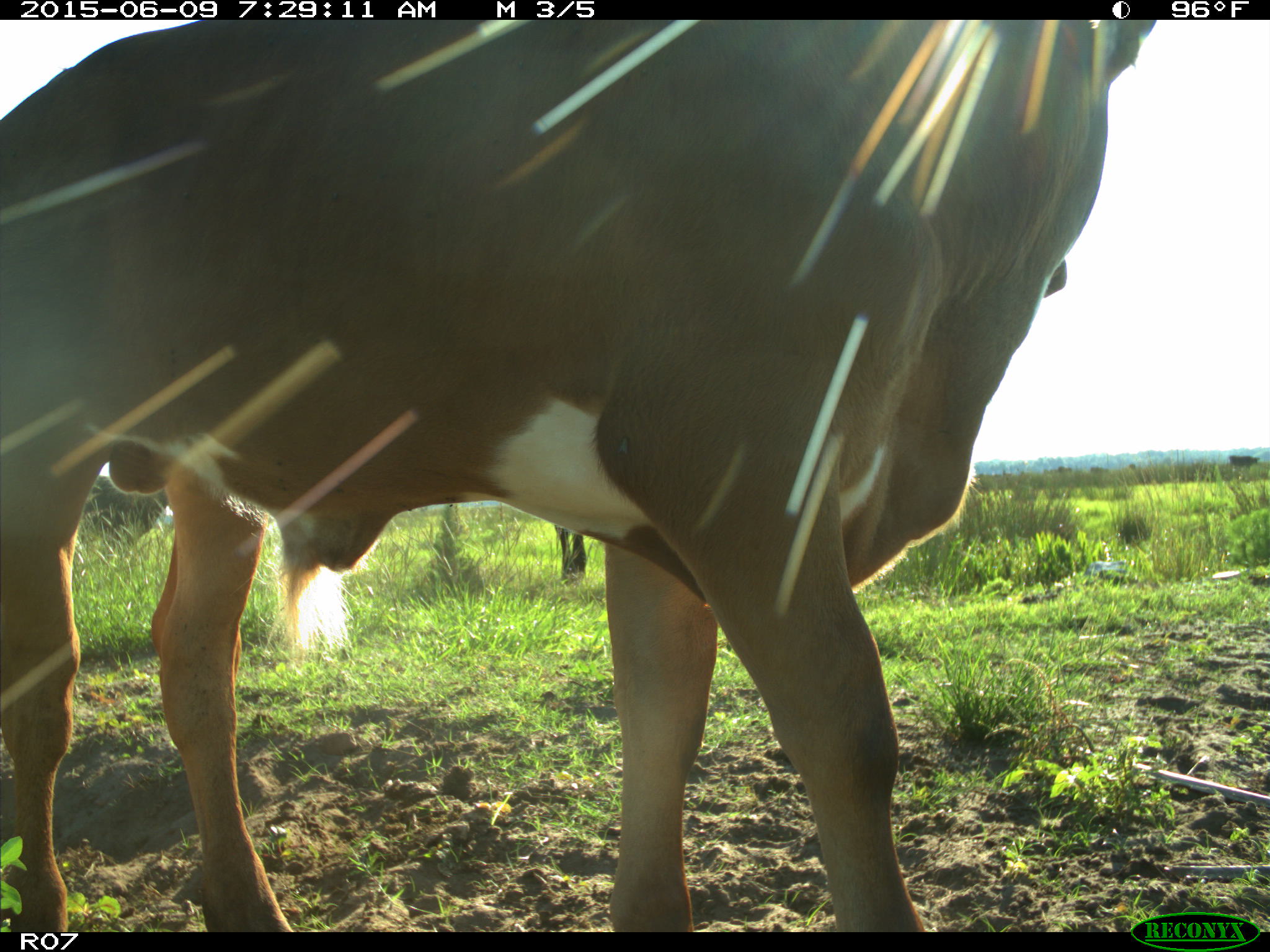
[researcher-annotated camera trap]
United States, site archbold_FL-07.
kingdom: Animalia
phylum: Chordata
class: Mammalia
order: Artiodactyla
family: Bovidae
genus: Bos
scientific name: Bos taurus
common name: domestic cow